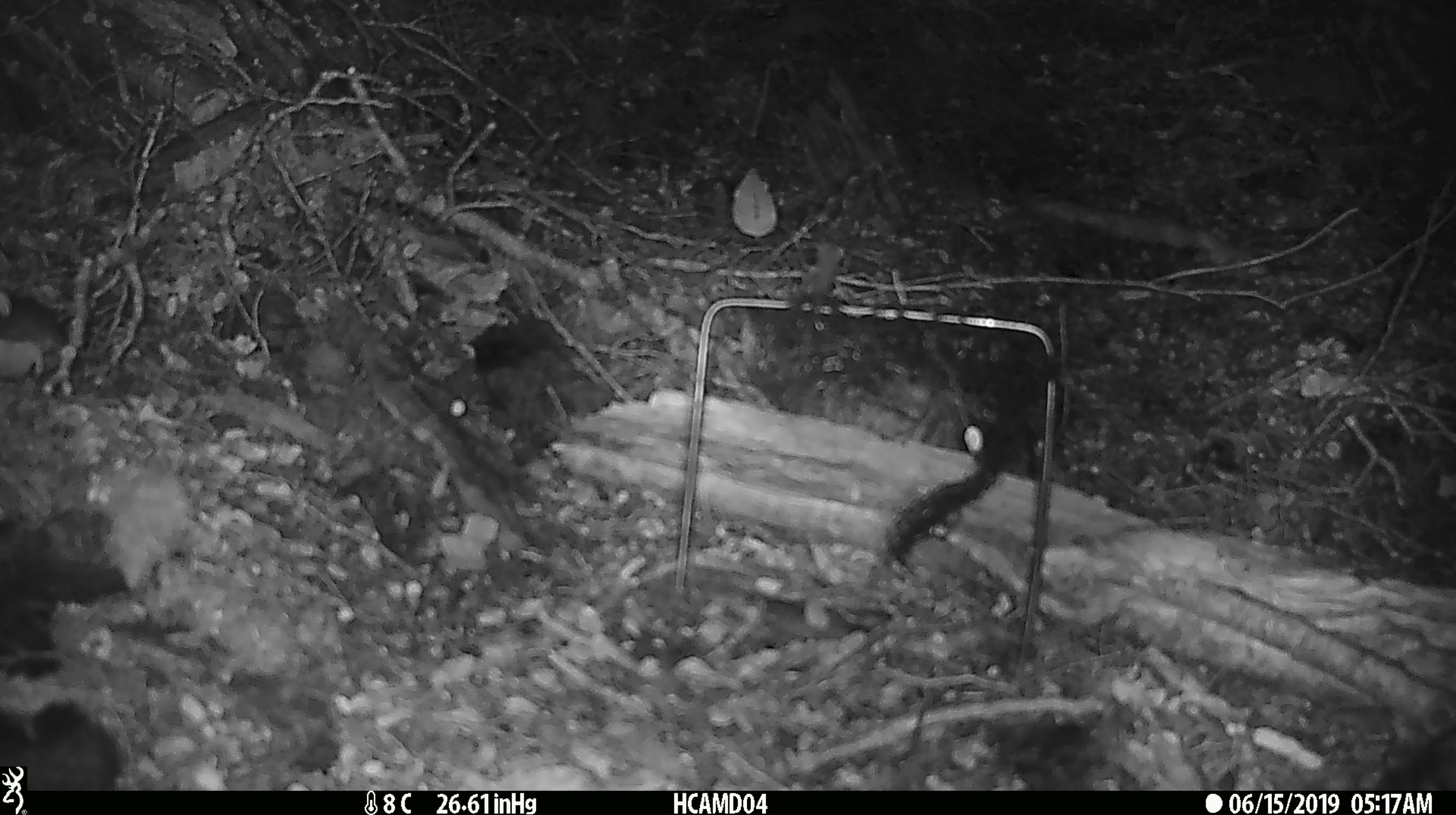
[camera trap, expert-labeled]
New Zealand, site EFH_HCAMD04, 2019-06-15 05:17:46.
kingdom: Animalia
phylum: Chordata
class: Mammalia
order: Rodentia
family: Muridae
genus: Mus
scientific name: Mus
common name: mouse